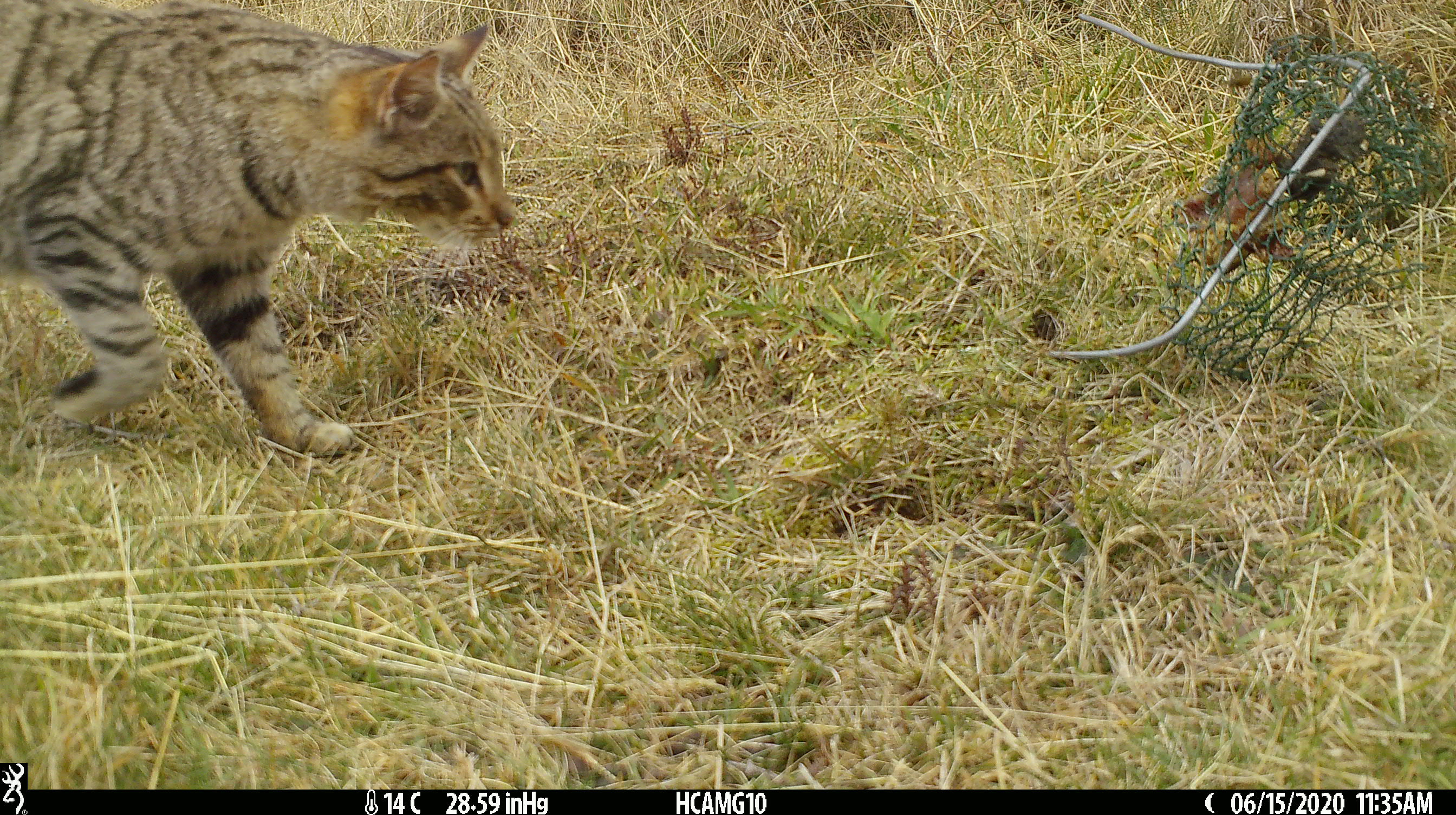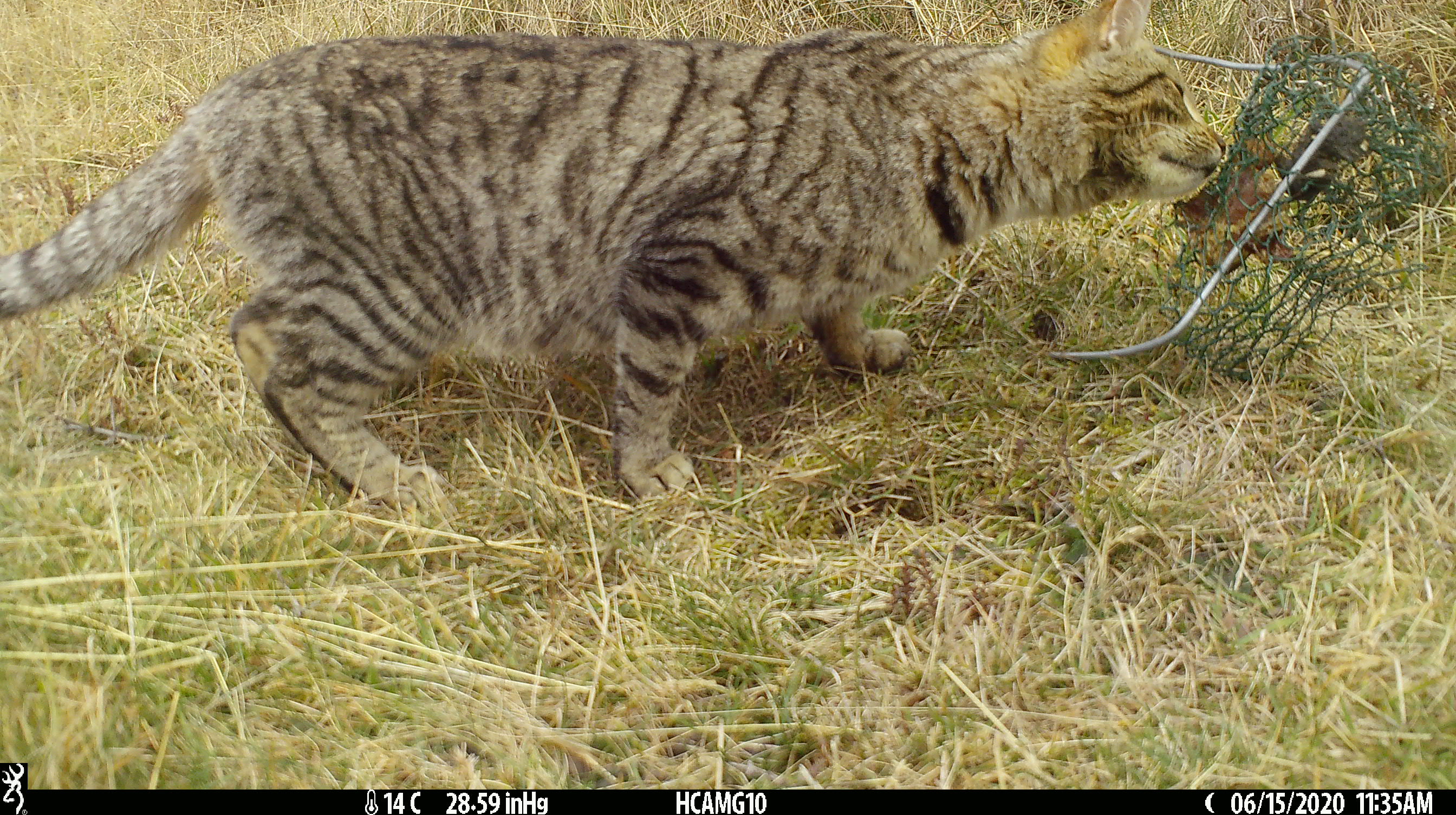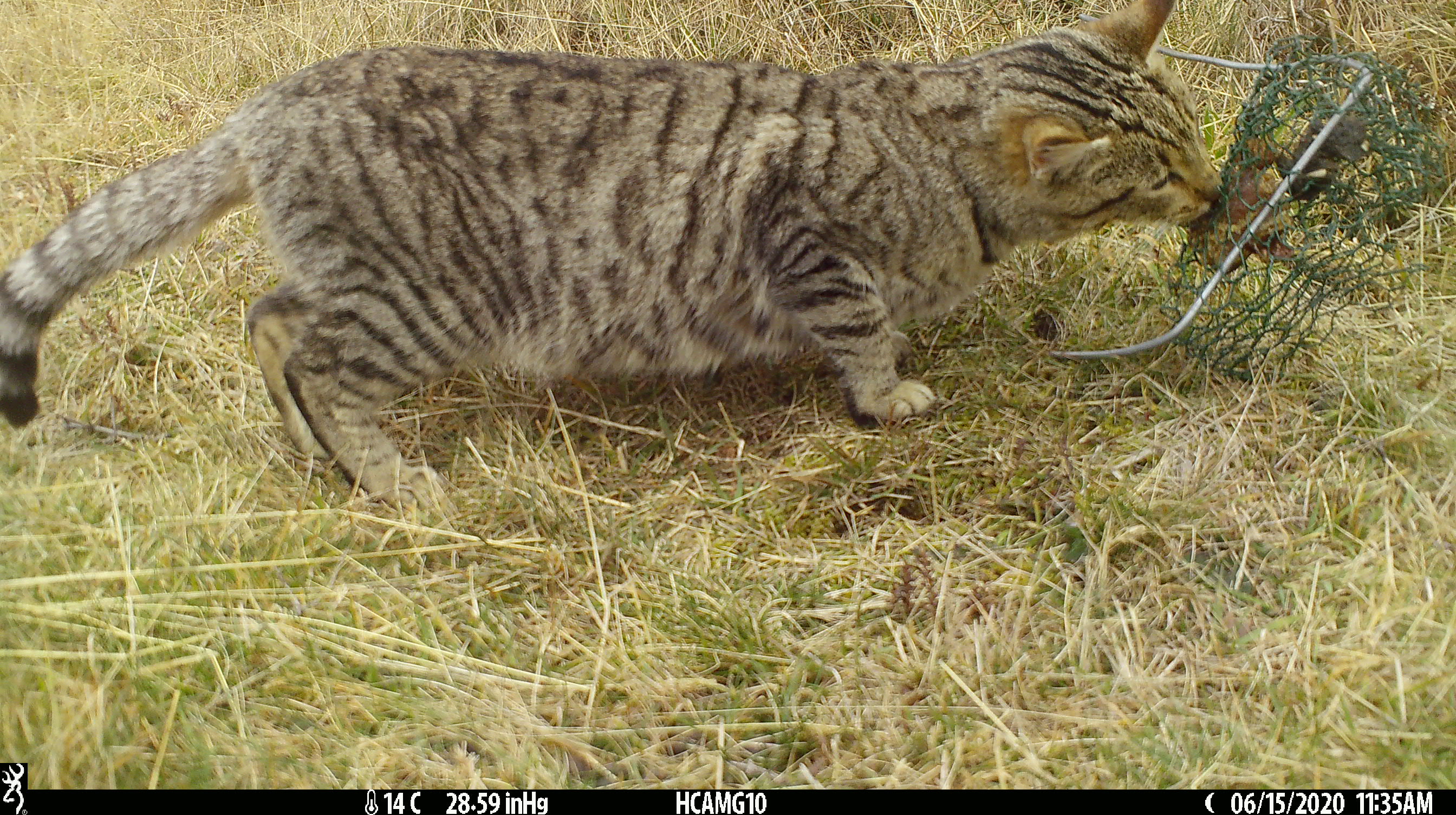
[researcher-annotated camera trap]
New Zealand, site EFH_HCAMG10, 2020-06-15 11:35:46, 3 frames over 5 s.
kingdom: Animalia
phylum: Chordata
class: Mammalia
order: Carnivora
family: Felidae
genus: Felis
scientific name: Felis catus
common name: domestic cat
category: cat